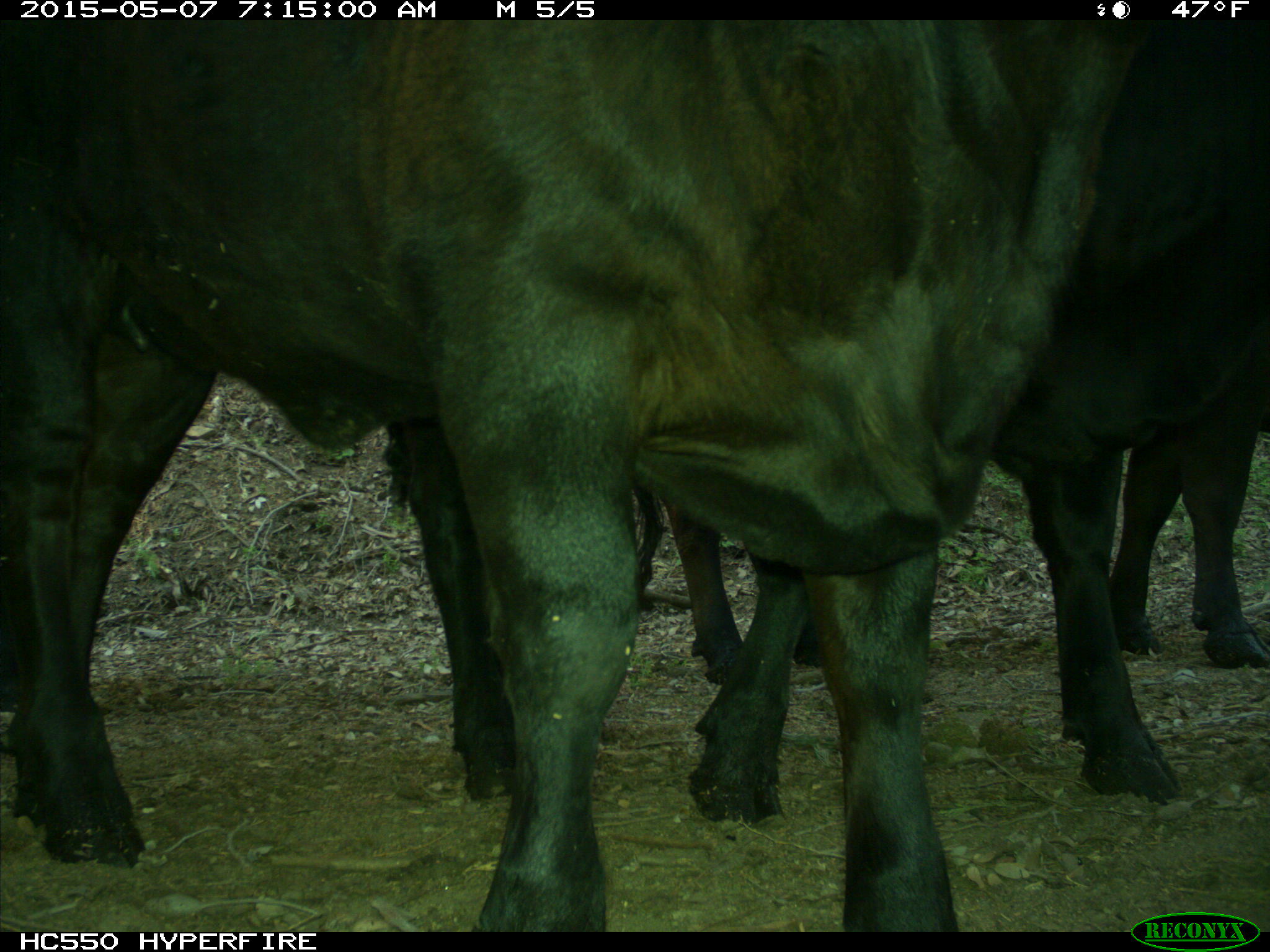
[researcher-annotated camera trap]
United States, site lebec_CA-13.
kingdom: Animalia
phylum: Chordata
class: Mammalia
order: Artiodactyla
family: Bovidae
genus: Bos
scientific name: Bos taurus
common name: domestic cow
Bos taurus (domestic cow).